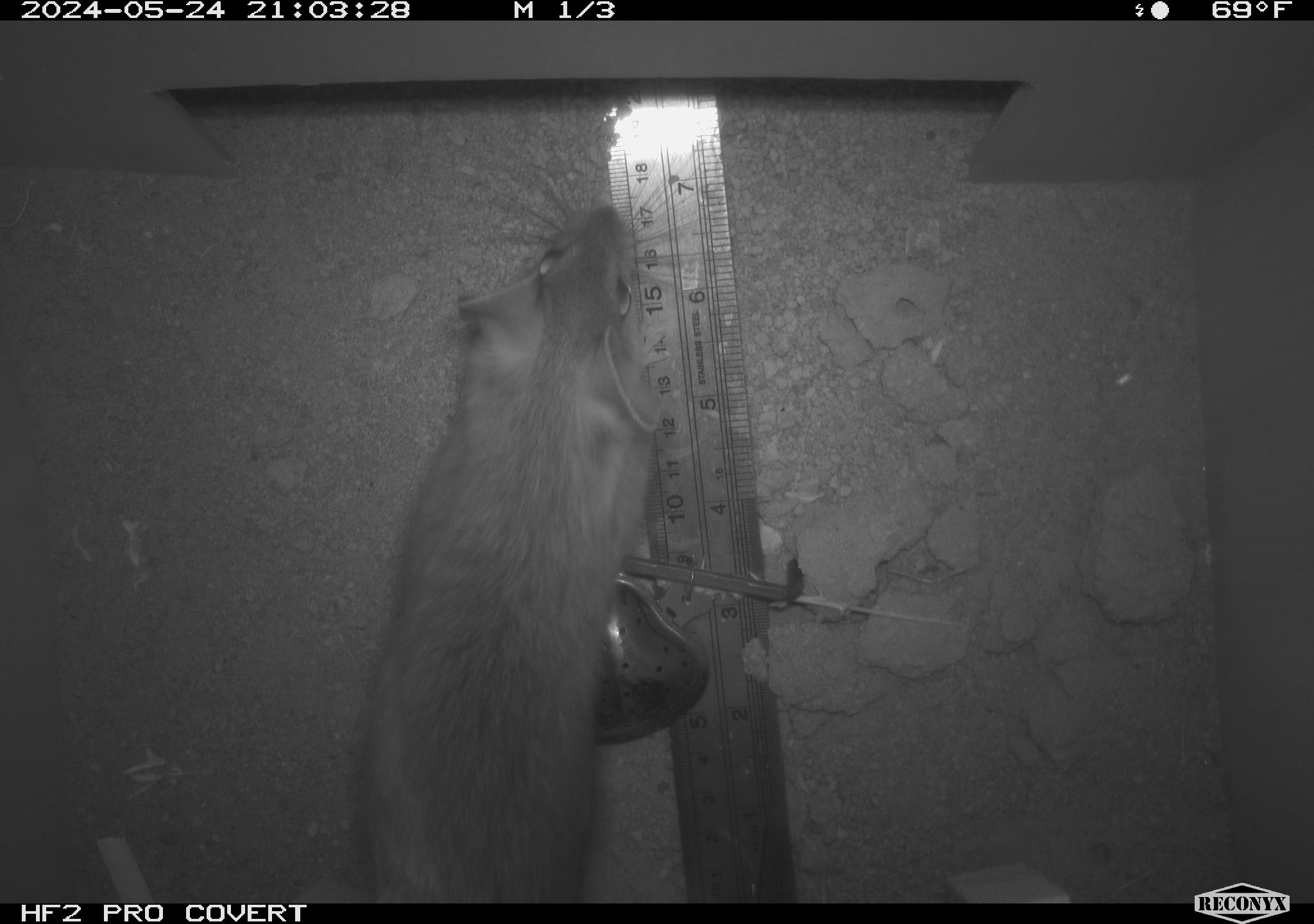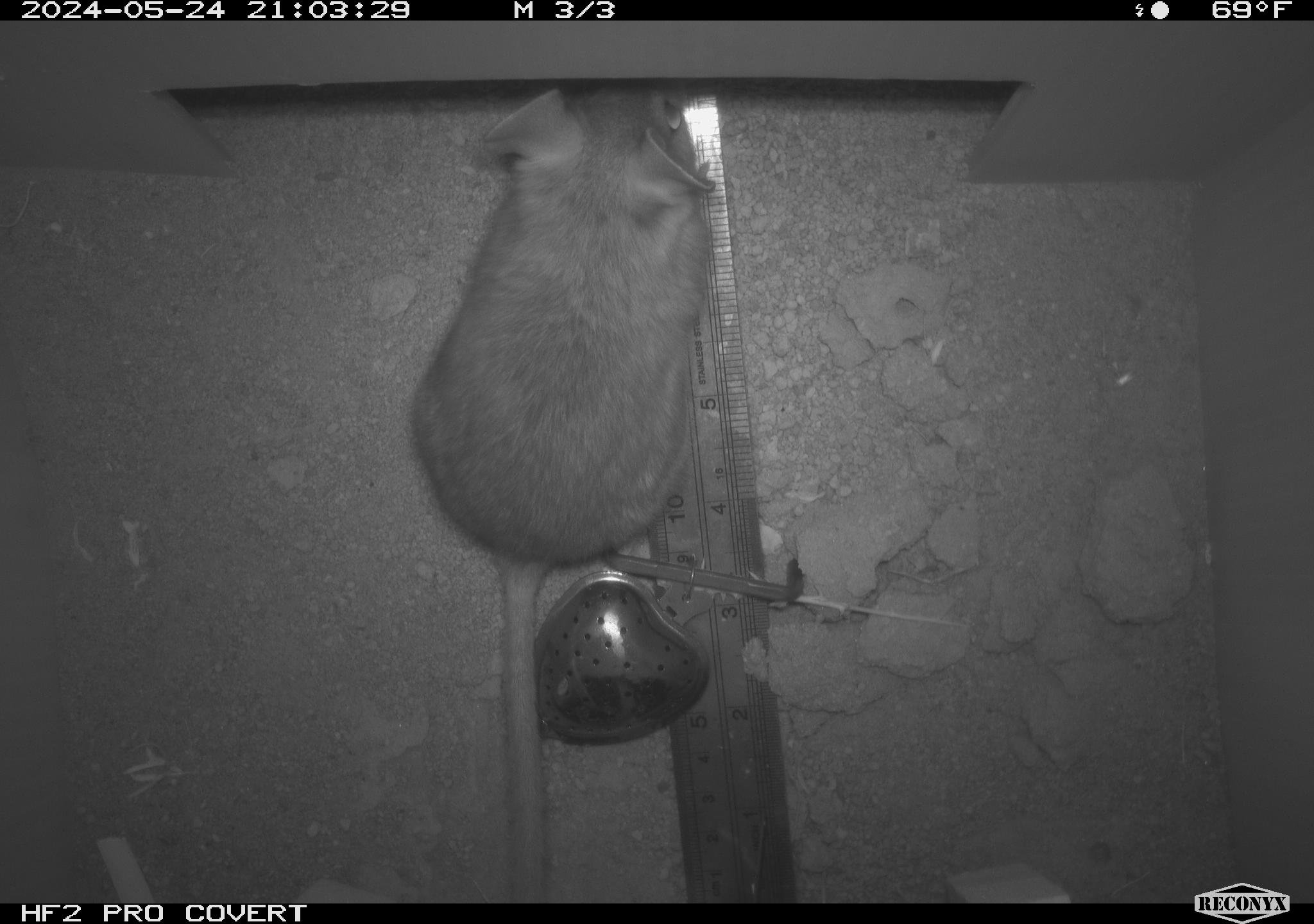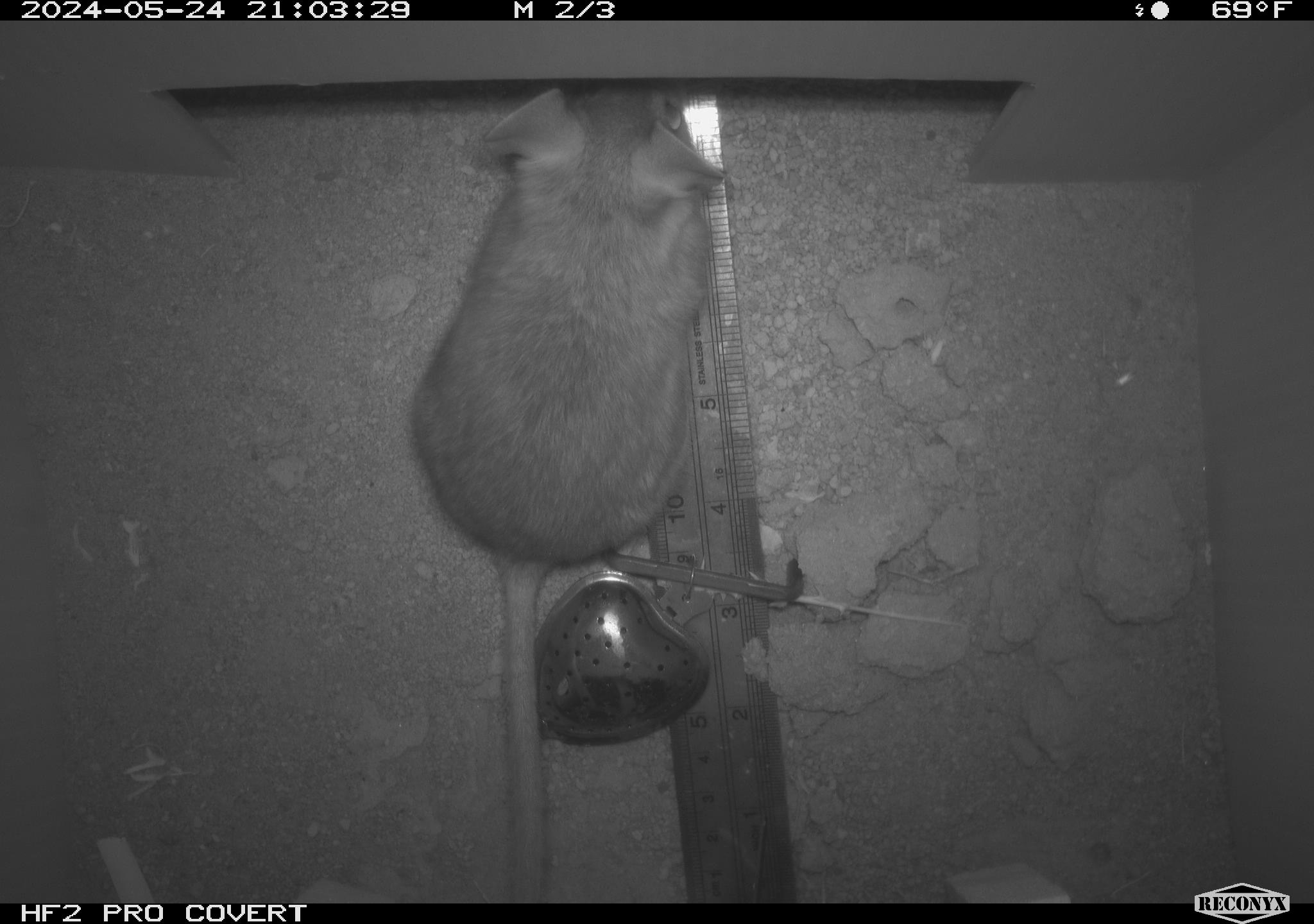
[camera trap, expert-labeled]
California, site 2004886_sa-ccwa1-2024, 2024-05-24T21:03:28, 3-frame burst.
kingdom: Animalia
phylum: Chordata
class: Mammalia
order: Rodentia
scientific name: Rodentia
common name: woodrat or rat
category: woodrat or rat species